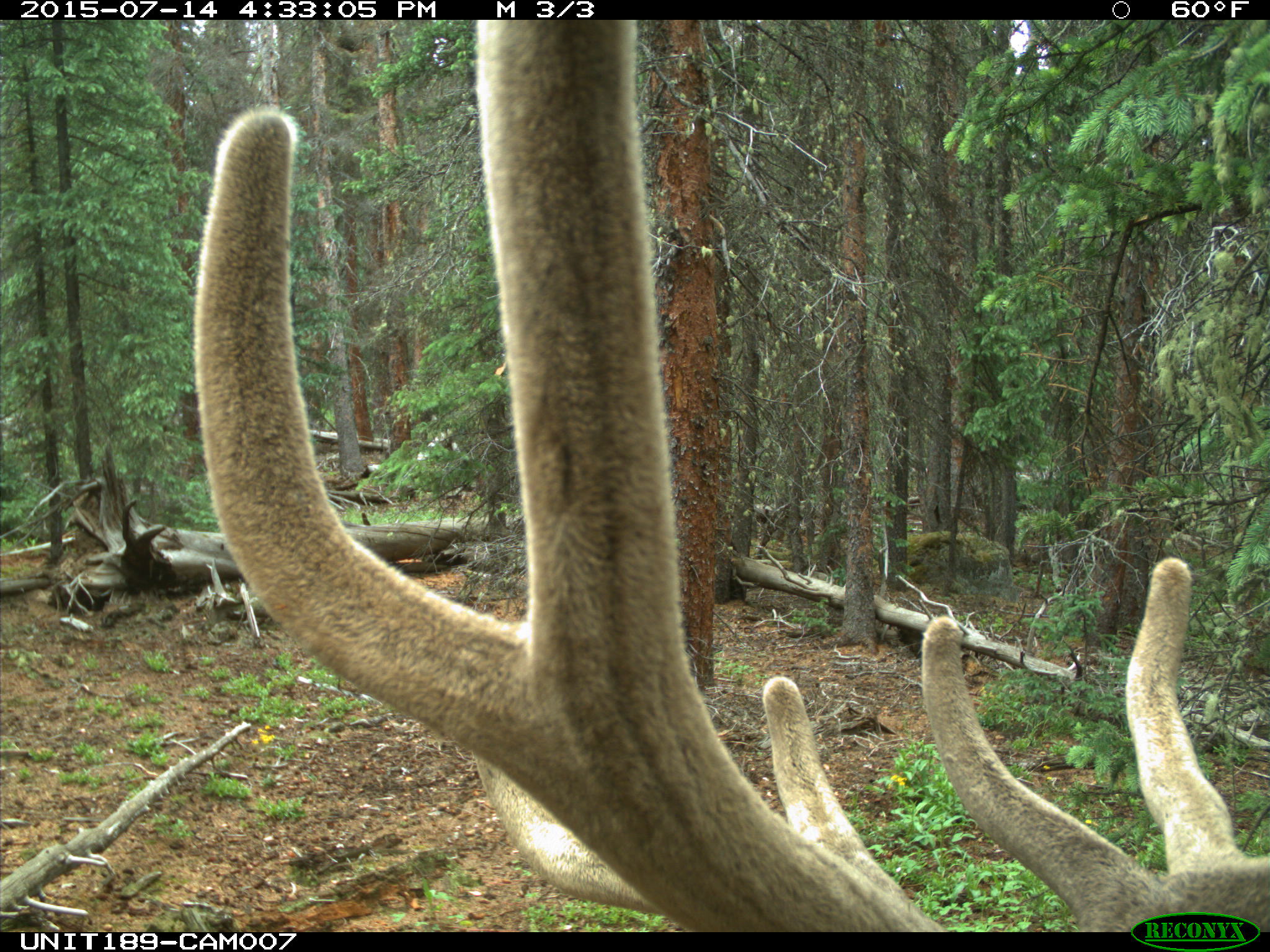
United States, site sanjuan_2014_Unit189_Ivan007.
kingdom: Animalia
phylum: Chordata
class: Mammalia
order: Artiodactyla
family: Cervidae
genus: Cervus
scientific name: Cervus elaphus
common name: red deer